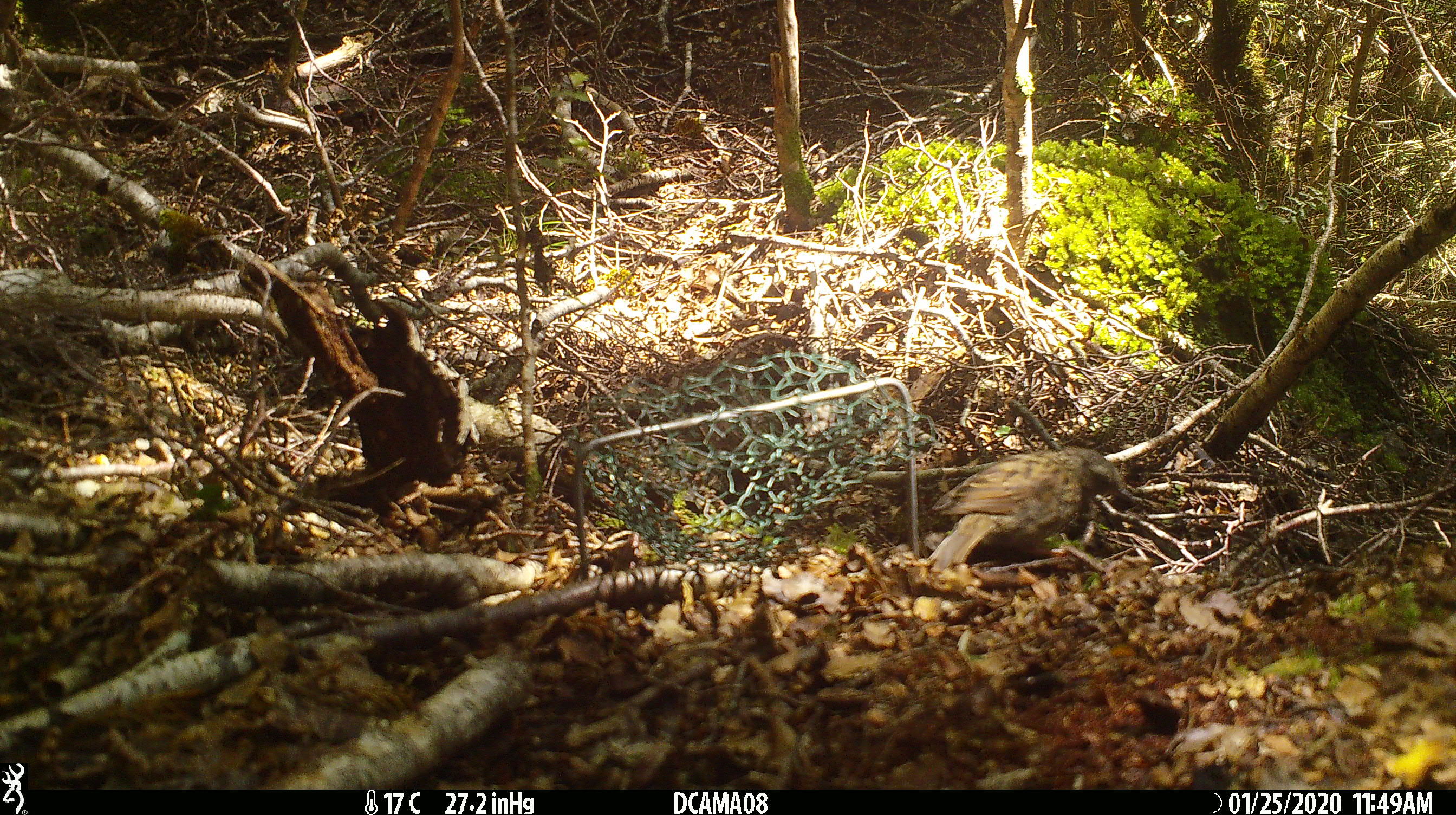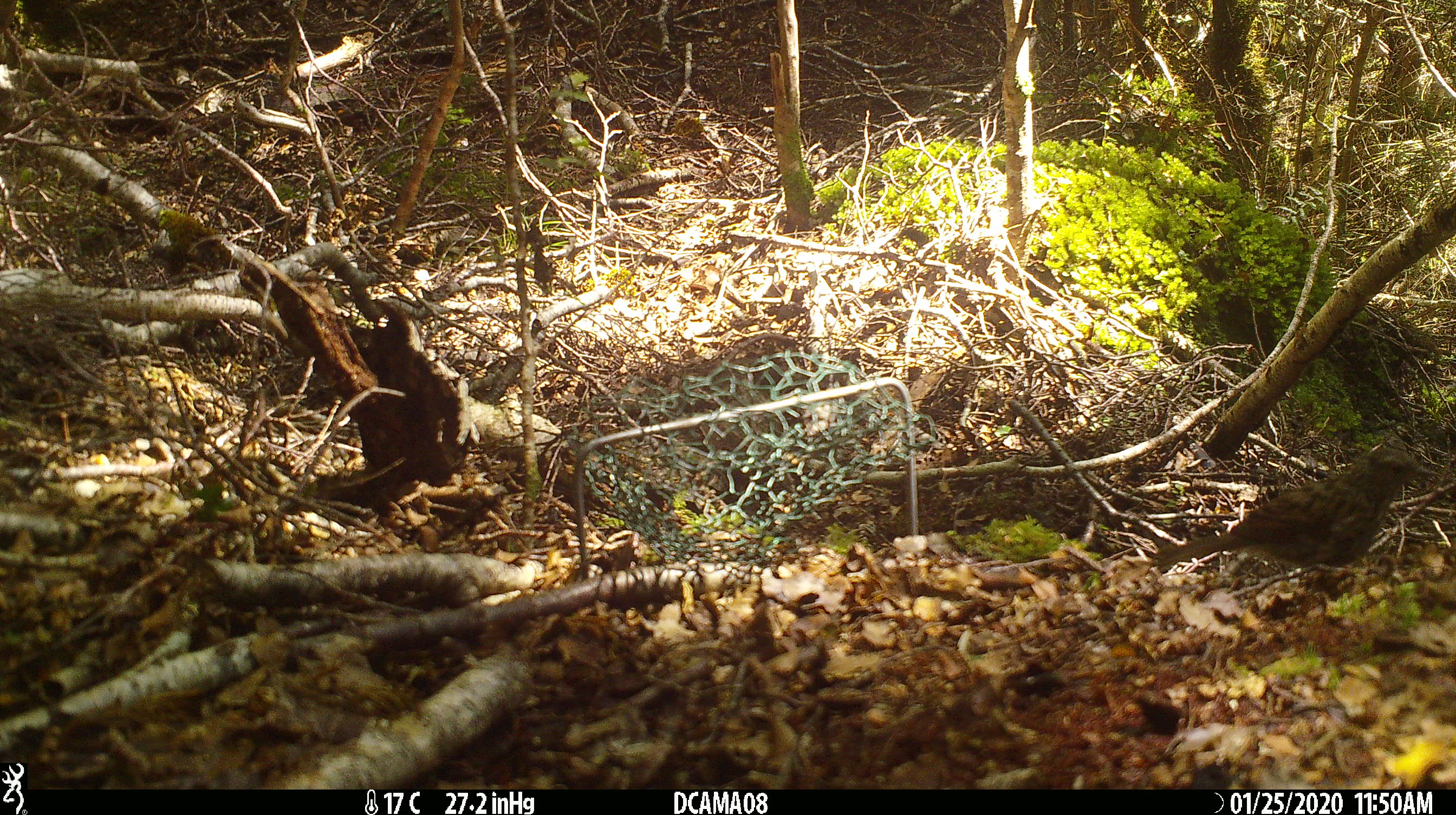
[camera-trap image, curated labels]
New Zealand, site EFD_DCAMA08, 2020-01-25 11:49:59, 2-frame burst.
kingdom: Animalia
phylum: Chordata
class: Aves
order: Passeriformes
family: Prunellidae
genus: Prunella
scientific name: Prunella modularis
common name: dunnock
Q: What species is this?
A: Dunnock (Prunella modularis).